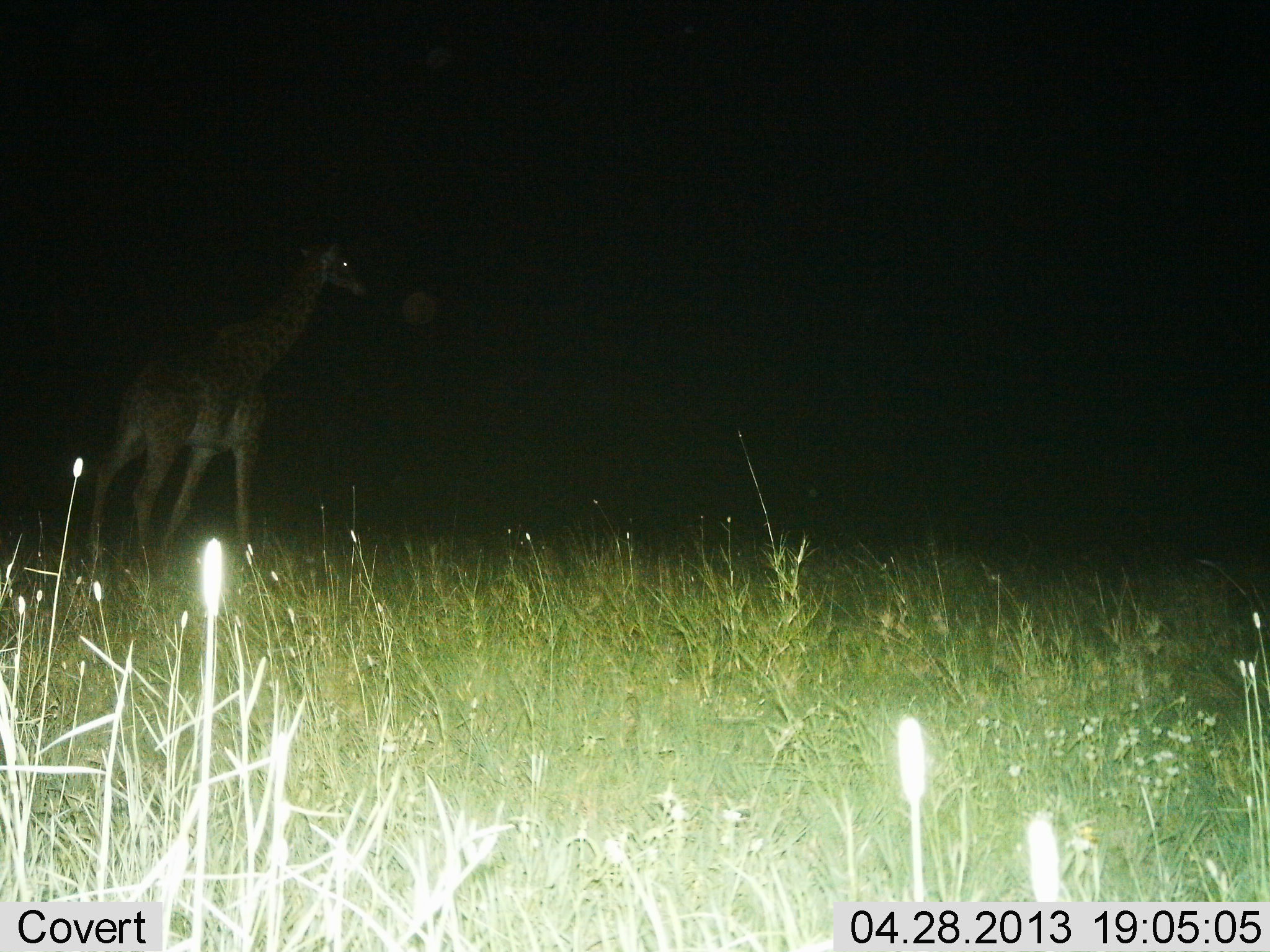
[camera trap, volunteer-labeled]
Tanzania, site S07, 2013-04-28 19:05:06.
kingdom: Animalia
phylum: Chordata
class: Mammalia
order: Artiodactyla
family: Giraffidae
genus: Giraffa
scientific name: Giraffa camelopardalis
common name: giraffe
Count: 1.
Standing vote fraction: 10%.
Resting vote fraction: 0%.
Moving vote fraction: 90%.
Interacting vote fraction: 0%.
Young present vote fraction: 0%.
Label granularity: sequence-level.